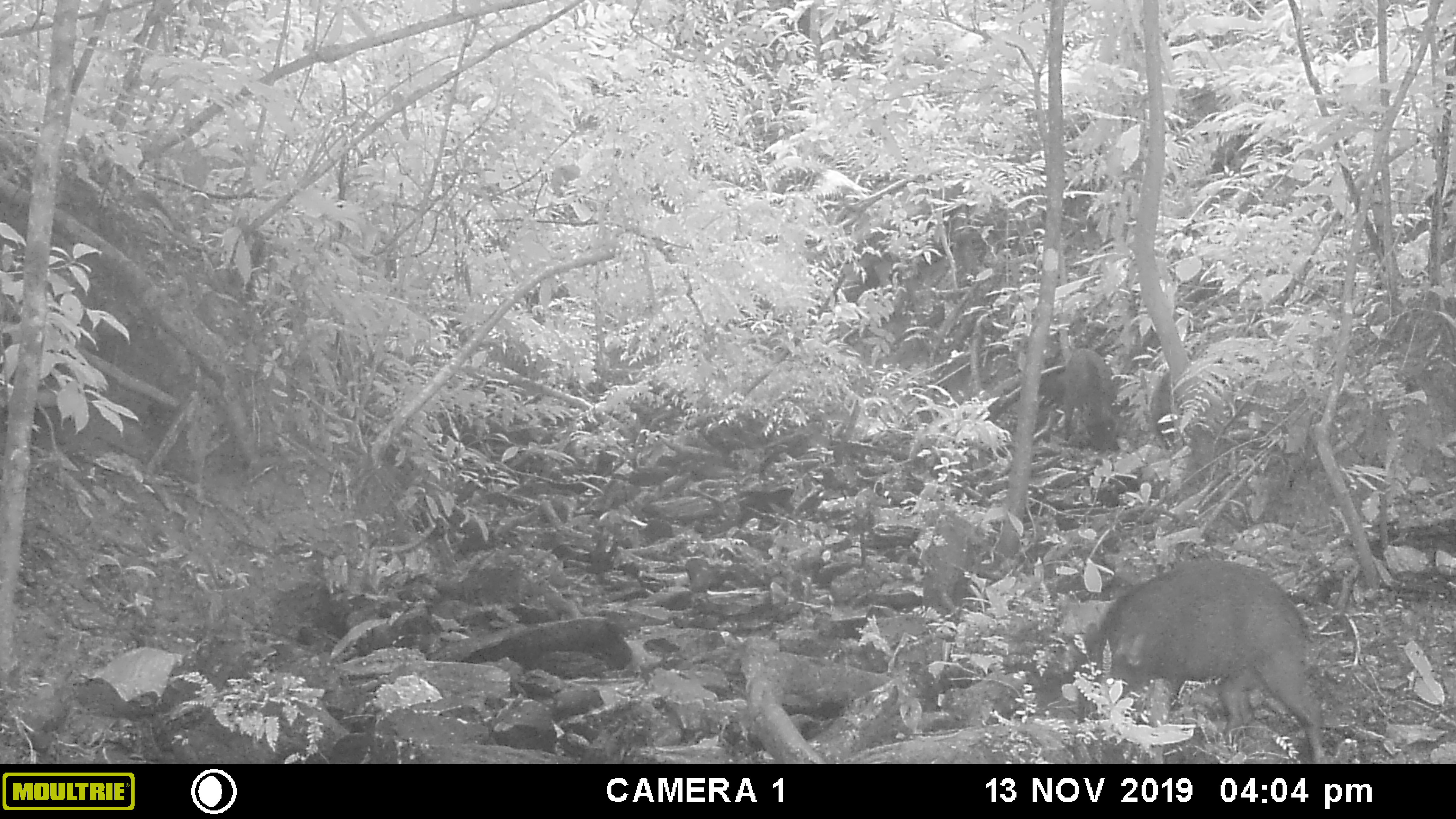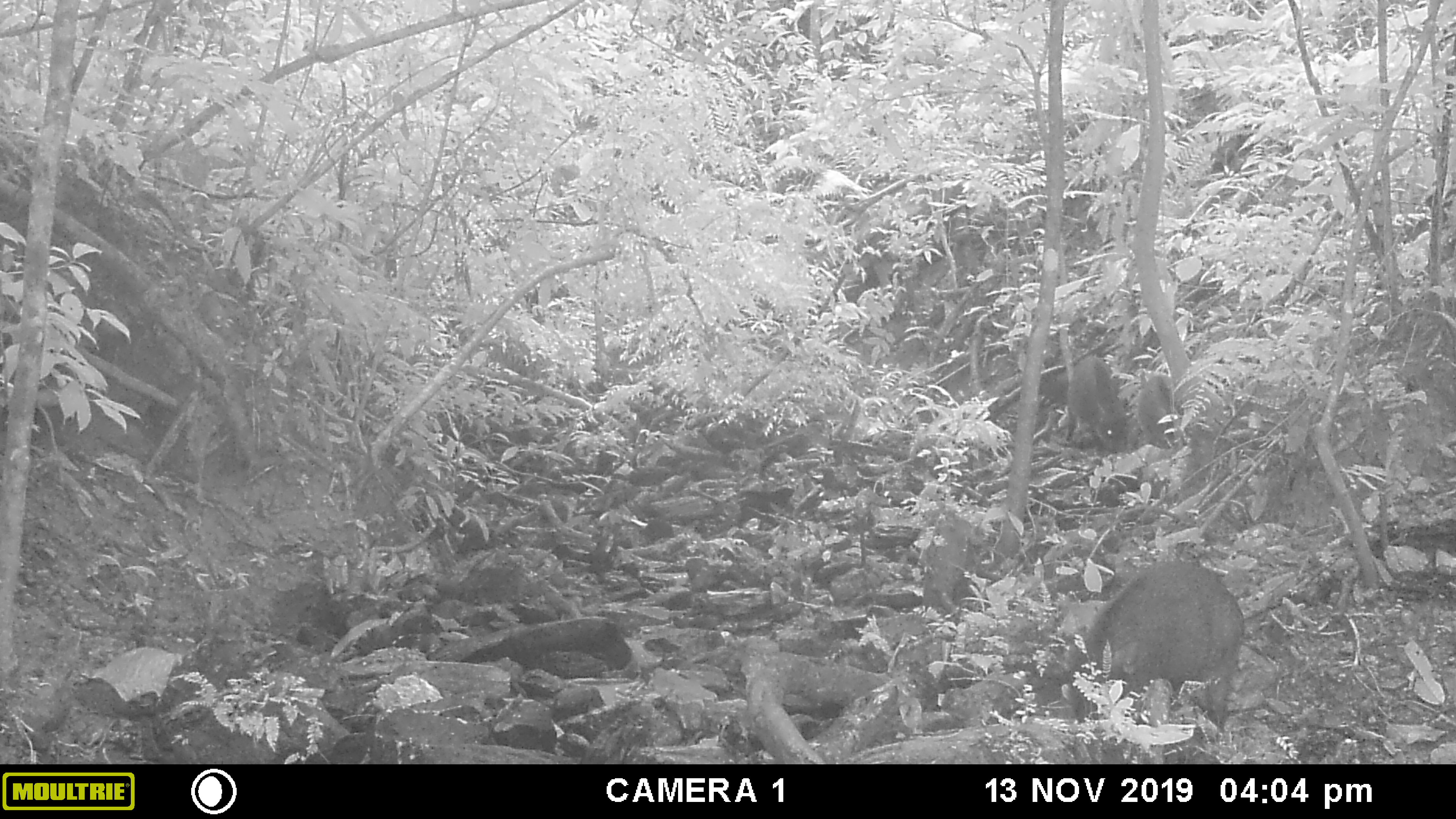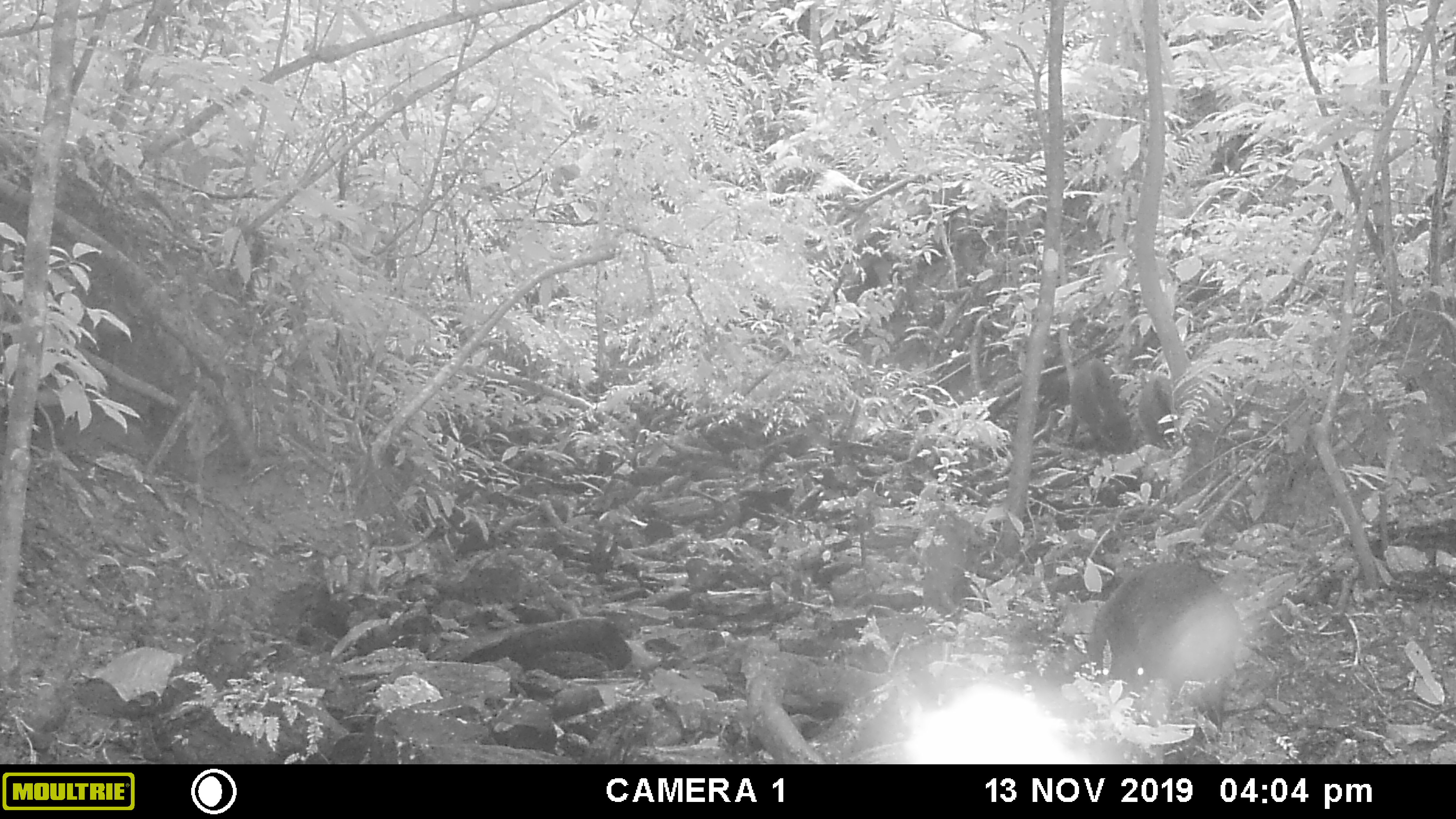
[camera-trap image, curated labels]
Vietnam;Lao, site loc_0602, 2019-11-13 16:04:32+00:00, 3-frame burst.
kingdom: Animalia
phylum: Chordata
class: Mammalia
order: Artiodactyla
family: Suidae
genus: Sus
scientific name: Sus scrofa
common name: eurasian wild pig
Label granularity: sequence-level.